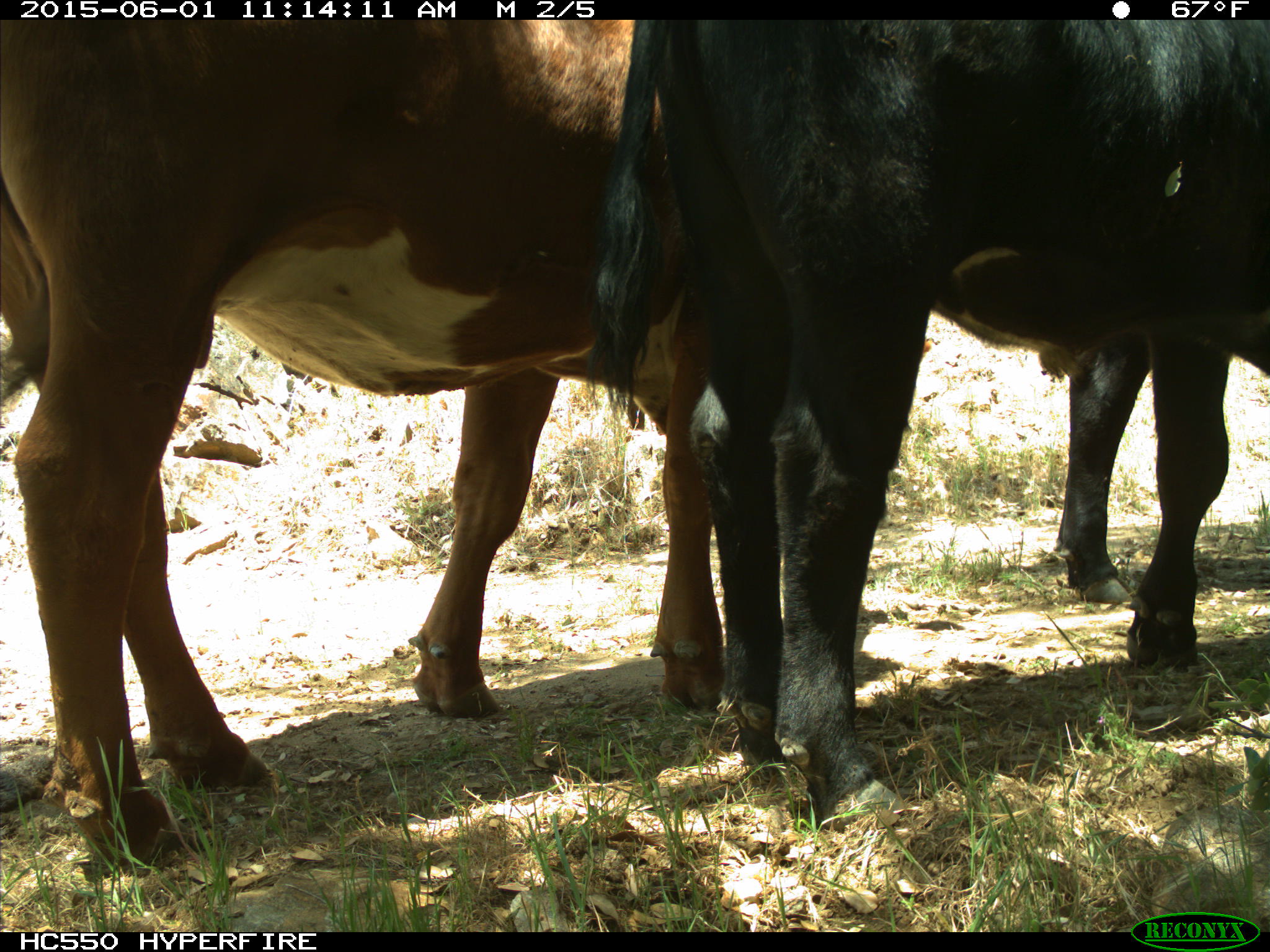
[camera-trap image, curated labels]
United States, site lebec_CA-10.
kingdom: Animalia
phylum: Chordata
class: Mammalia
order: Artiodactyla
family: Bovidae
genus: Bos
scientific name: Bos taurus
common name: domestic cow